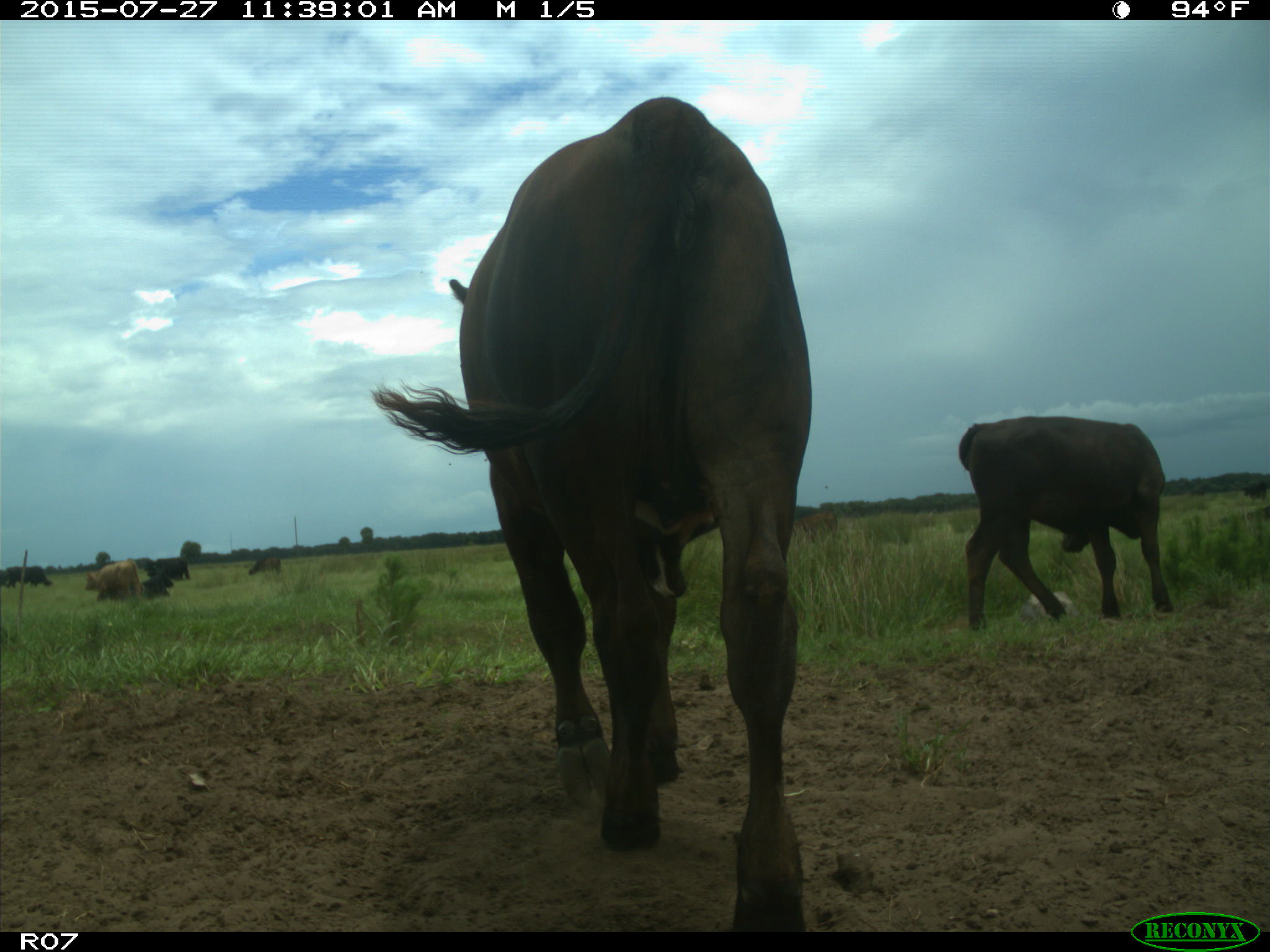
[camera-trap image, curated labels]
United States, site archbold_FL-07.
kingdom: Animalia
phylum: Chordata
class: Mammalia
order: Artiodactyla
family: Bovidae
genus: Bos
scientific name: Bos taurus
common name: domestic cow